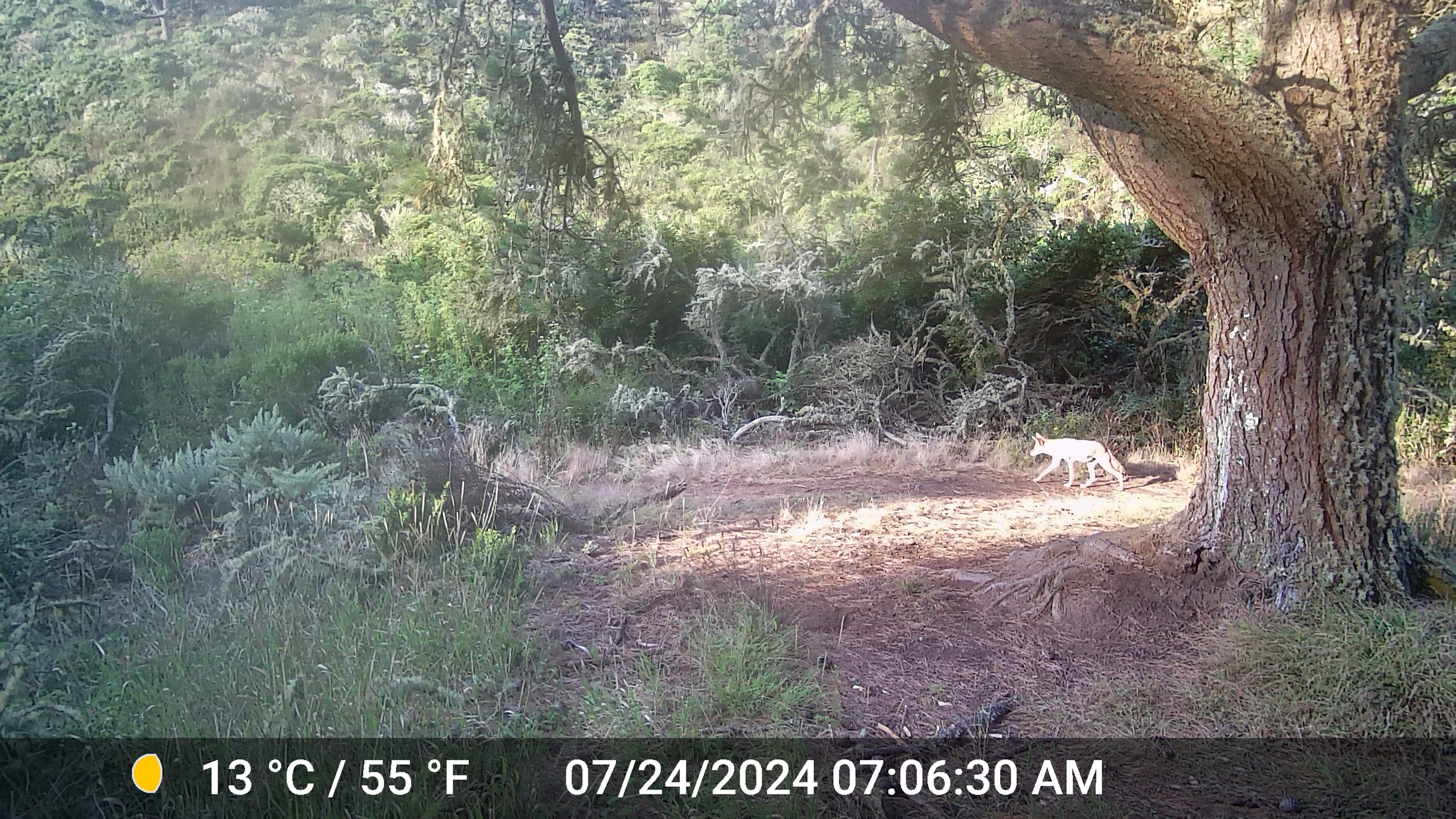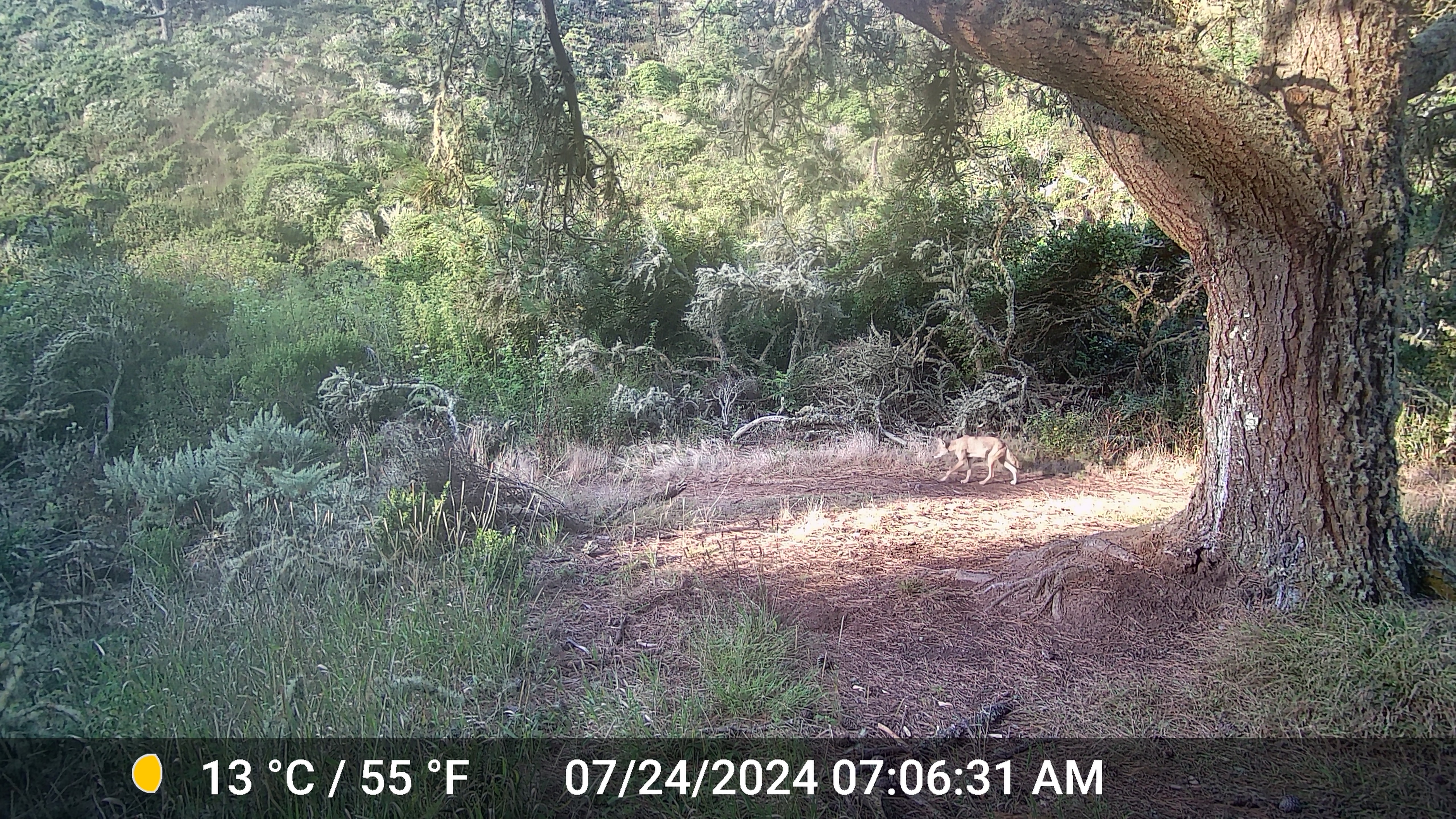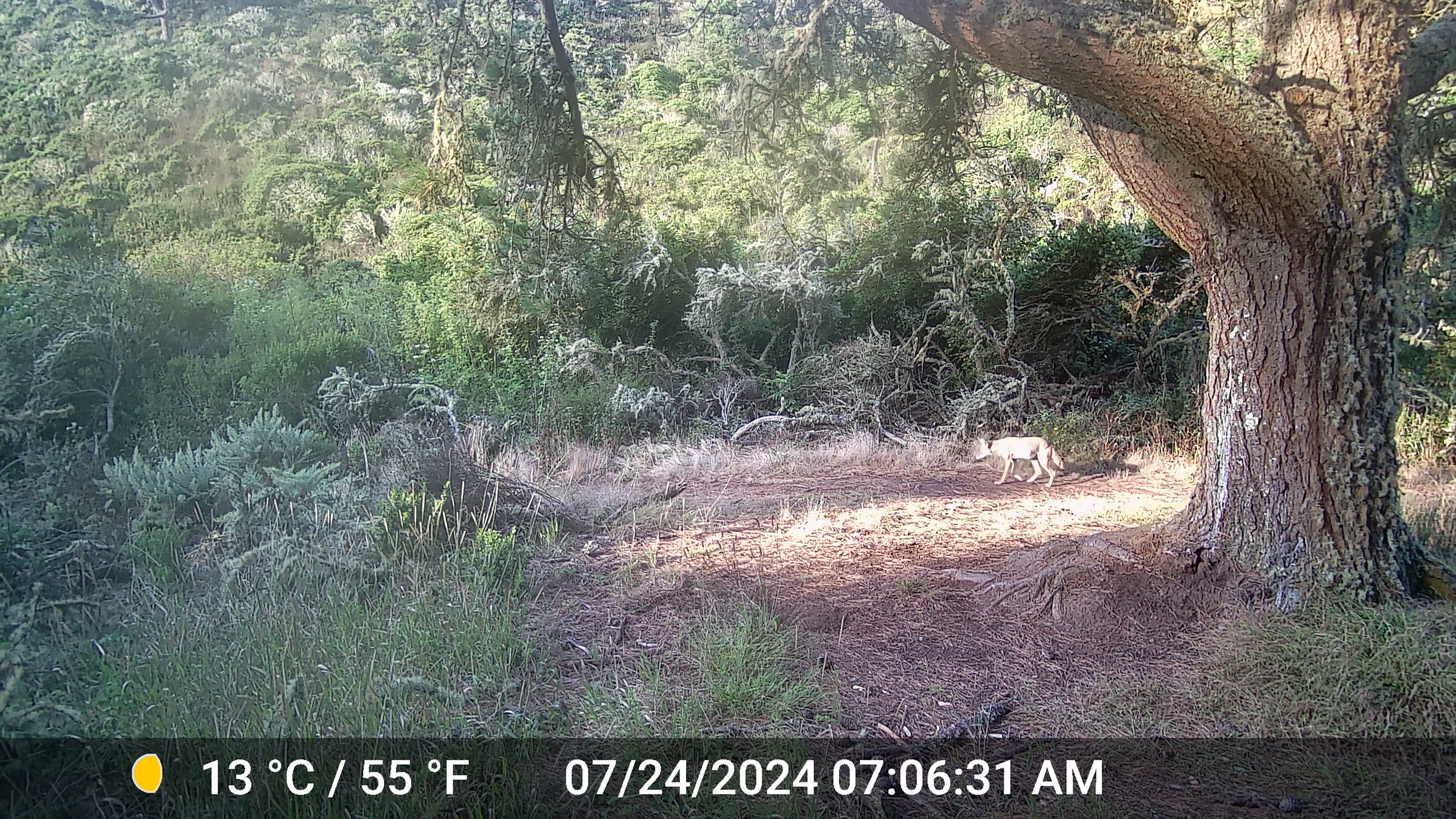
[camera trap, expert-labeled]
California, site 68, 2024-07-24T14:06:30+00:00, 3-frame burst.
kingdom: Animalia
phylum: Chordata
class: Mammalia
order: Carnivora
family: Canidae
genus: Canis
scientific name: Canis latrans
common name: coyote